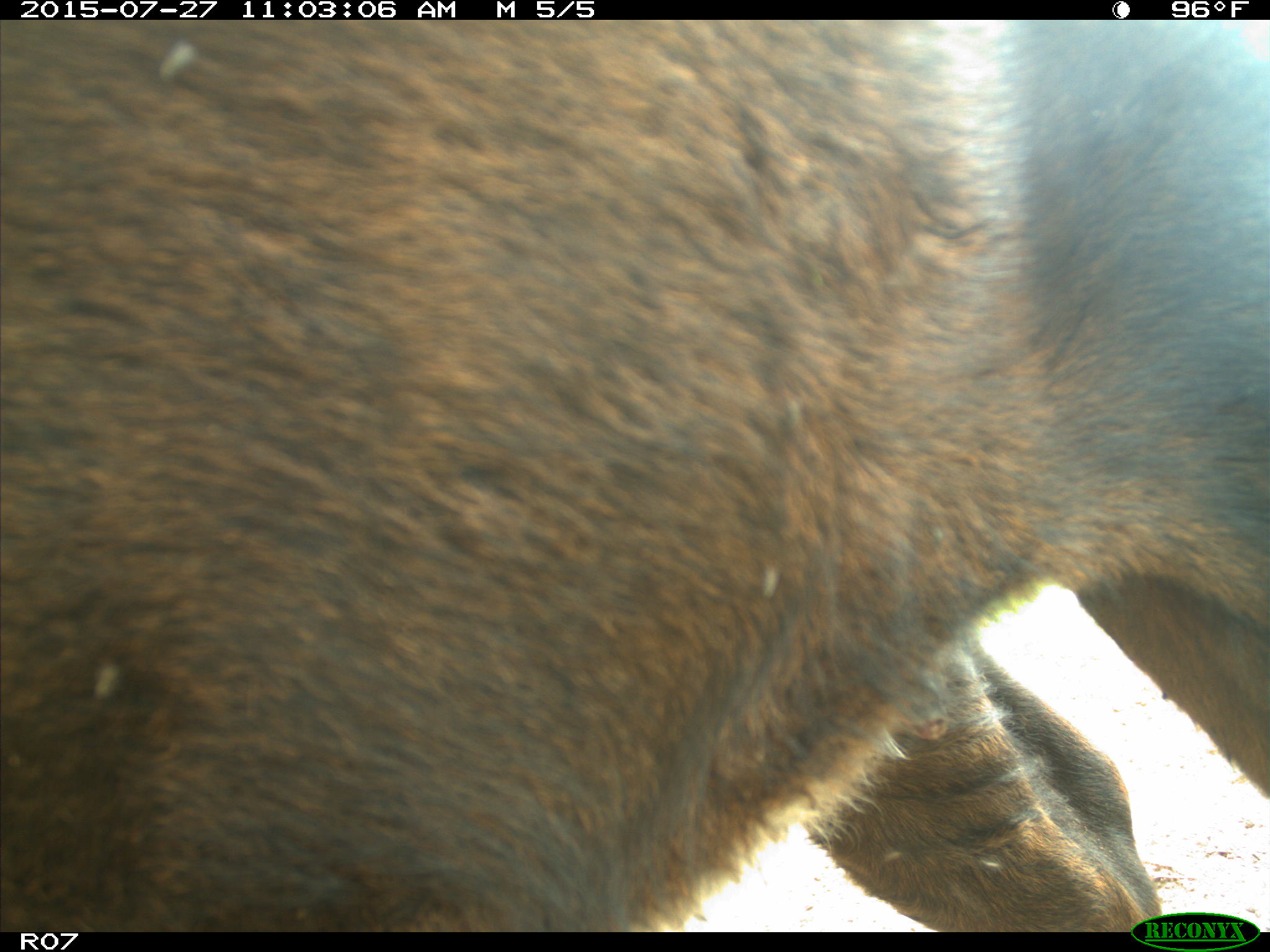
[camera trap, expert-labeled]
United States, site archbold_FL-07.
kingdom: Animalia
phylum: Chordata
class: Mammalia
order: Artiodactyla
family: Bovidae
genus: Bos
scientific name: Bos taurus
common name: domestic cow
Bos taurus (domestic cow).